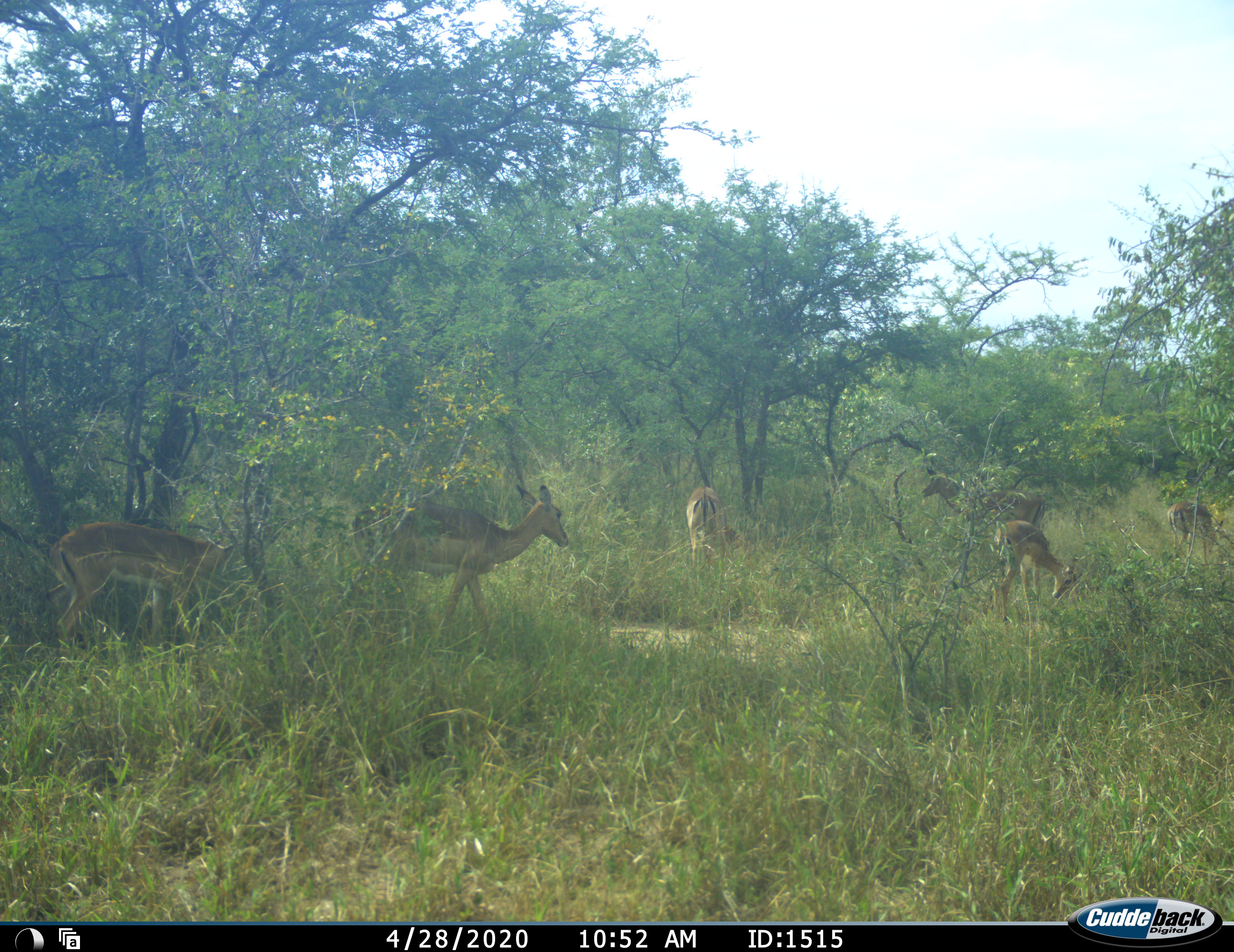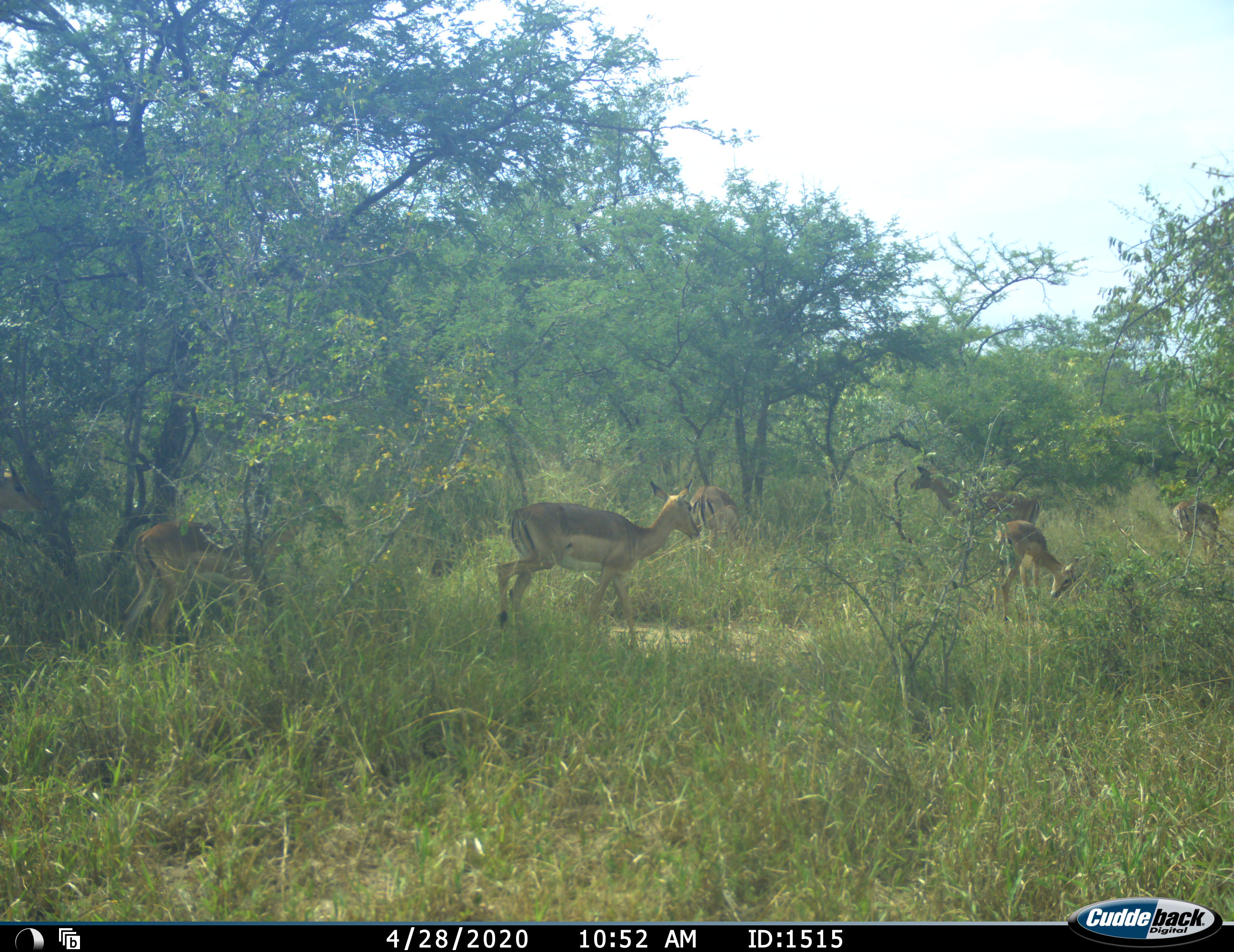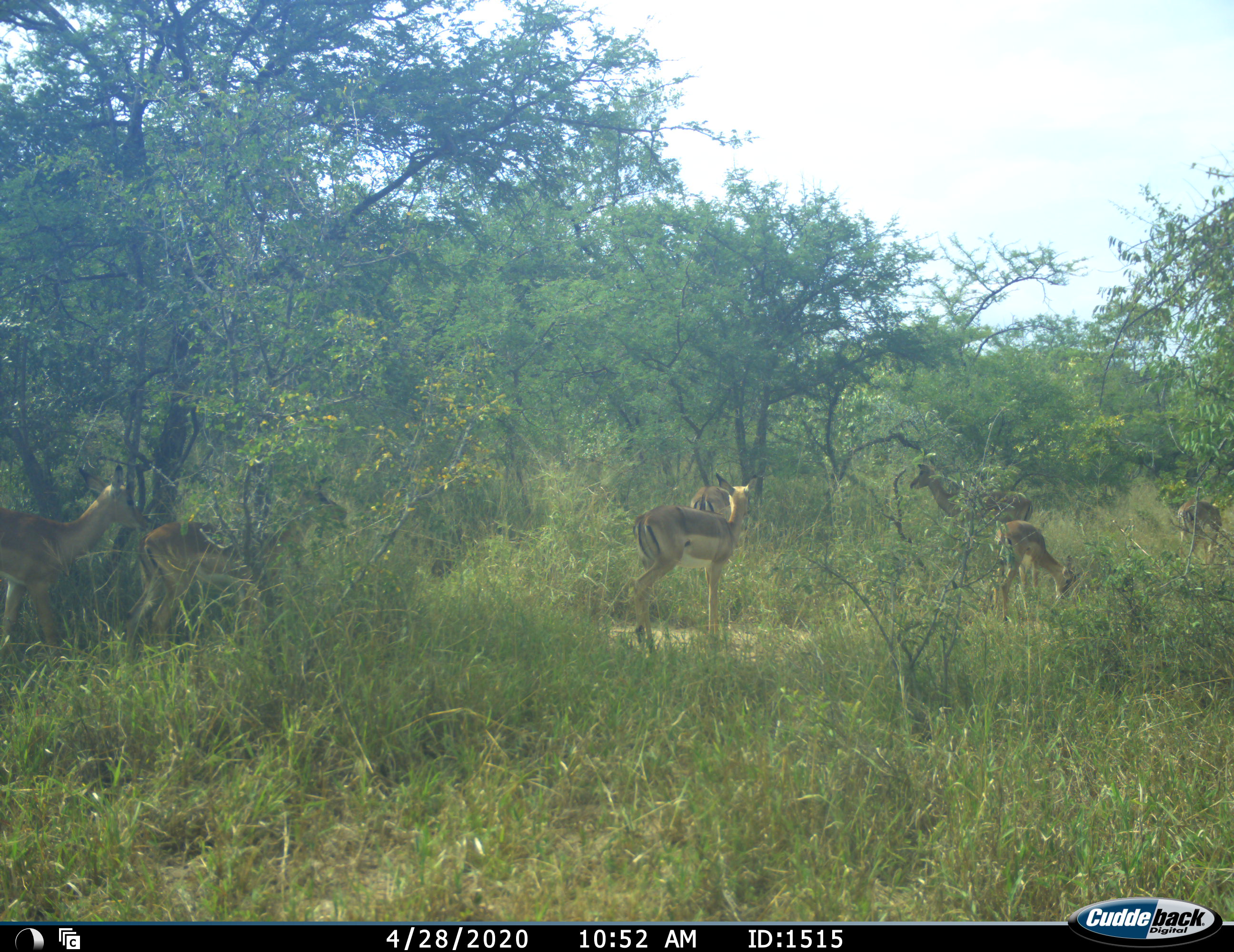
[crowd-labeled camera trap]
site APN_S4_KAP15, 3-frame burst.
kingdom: Animalia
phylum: Chordata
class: Mammalia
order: Artiodactyla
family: Bovidae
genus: Aepyceros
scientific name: Aepyceros melampus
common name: impala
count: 7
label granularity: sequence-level